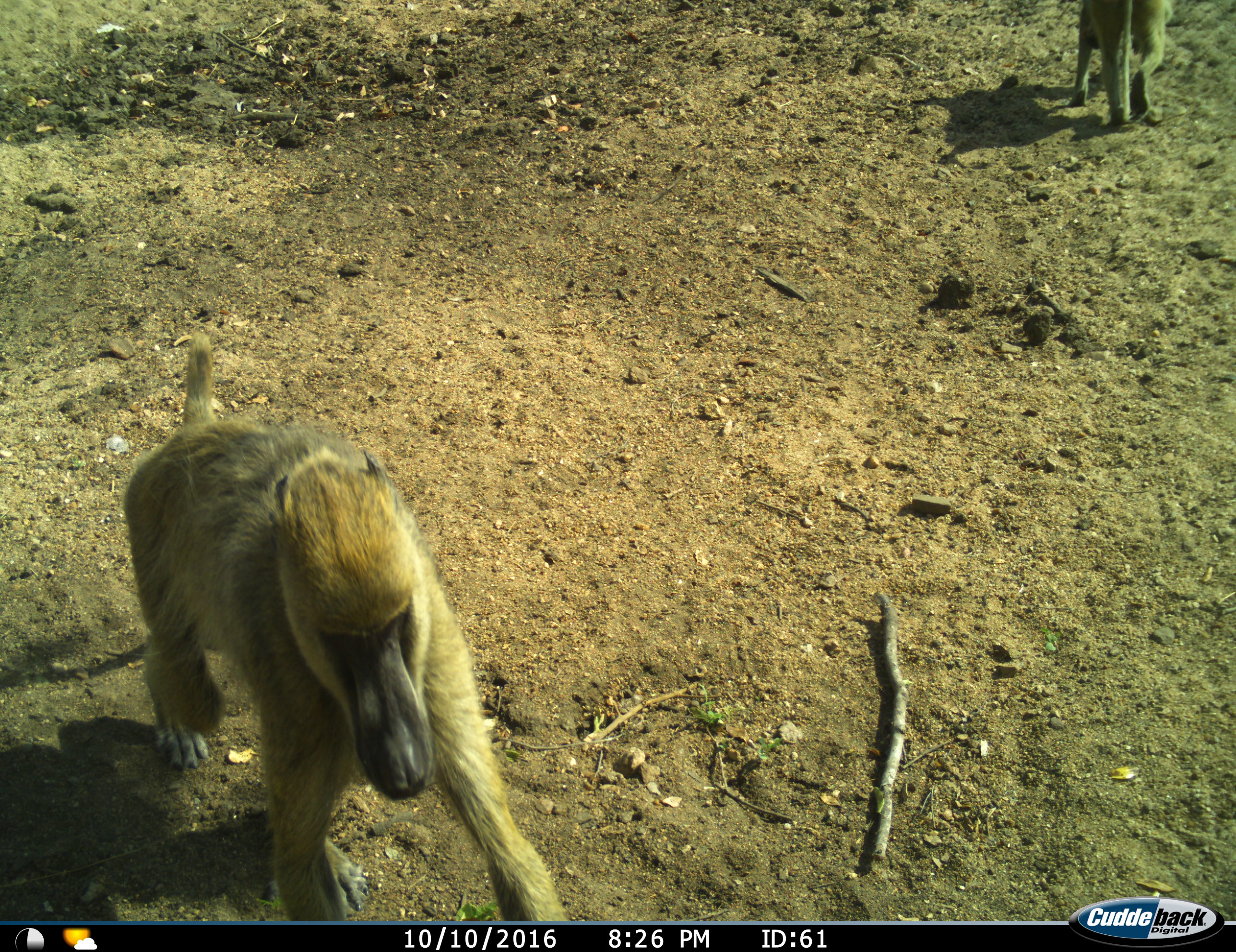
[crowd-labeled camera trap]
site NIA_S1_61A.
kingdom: Animalia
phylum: Chordata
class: Mammalia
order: Primates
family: Cercopithecidae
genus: Papio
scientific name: Papio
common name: baboon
Baboon (Papio), count 2. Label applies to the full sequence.